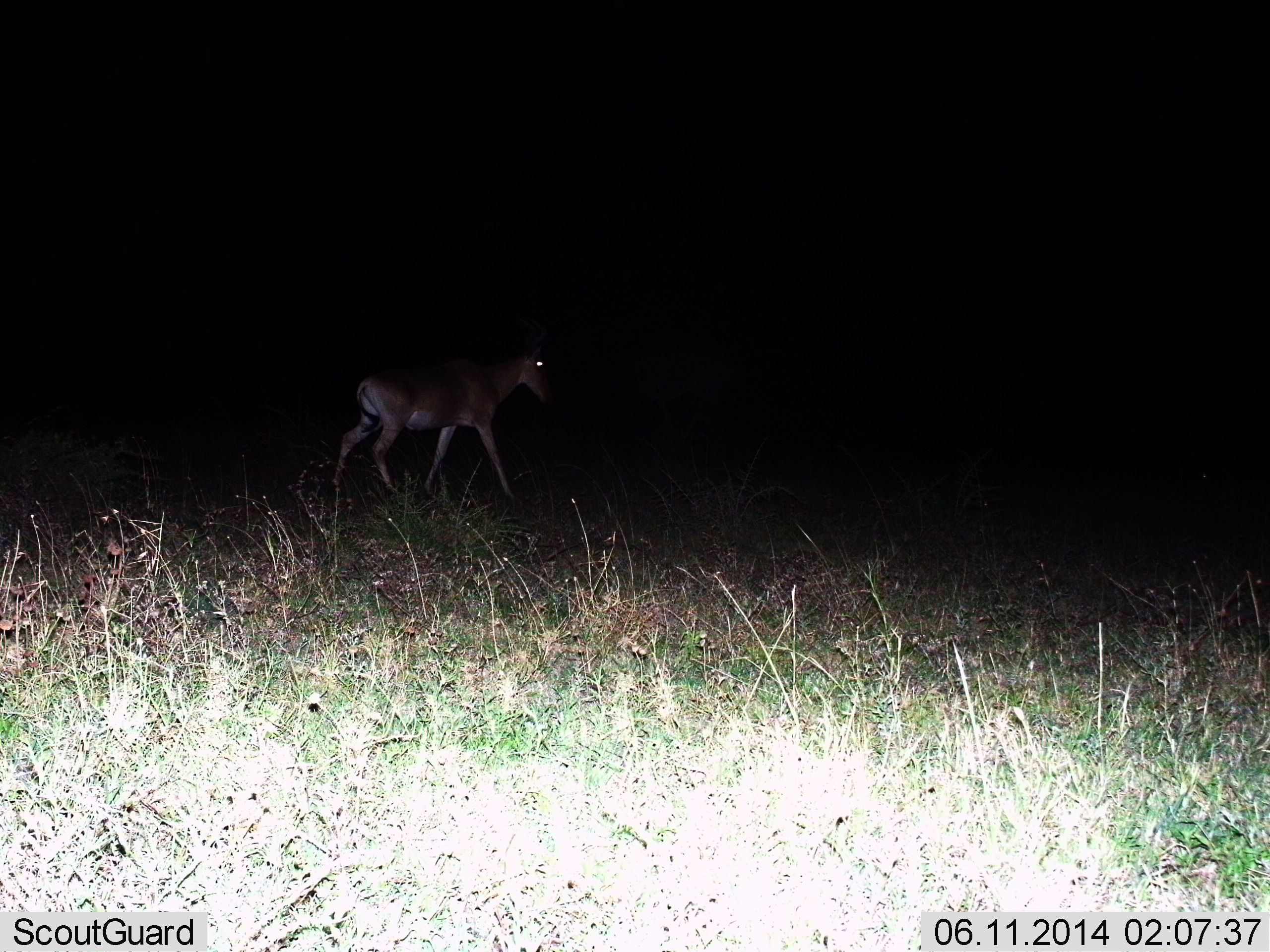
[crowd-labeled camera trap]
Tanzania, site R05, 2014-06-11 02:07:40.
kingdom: Animalia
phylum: Chordata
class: Mammalia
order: Artiodactyla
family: Bovidae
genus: Alcelaphus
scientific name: Alcelaphus buselaphus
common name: hartebeest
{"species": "hartebeest (Alcelaphus buselaphus)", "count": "1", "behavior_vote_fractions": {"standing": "25%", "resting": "0%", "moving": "75%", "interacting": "0%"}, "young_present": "0%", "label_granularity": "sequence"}